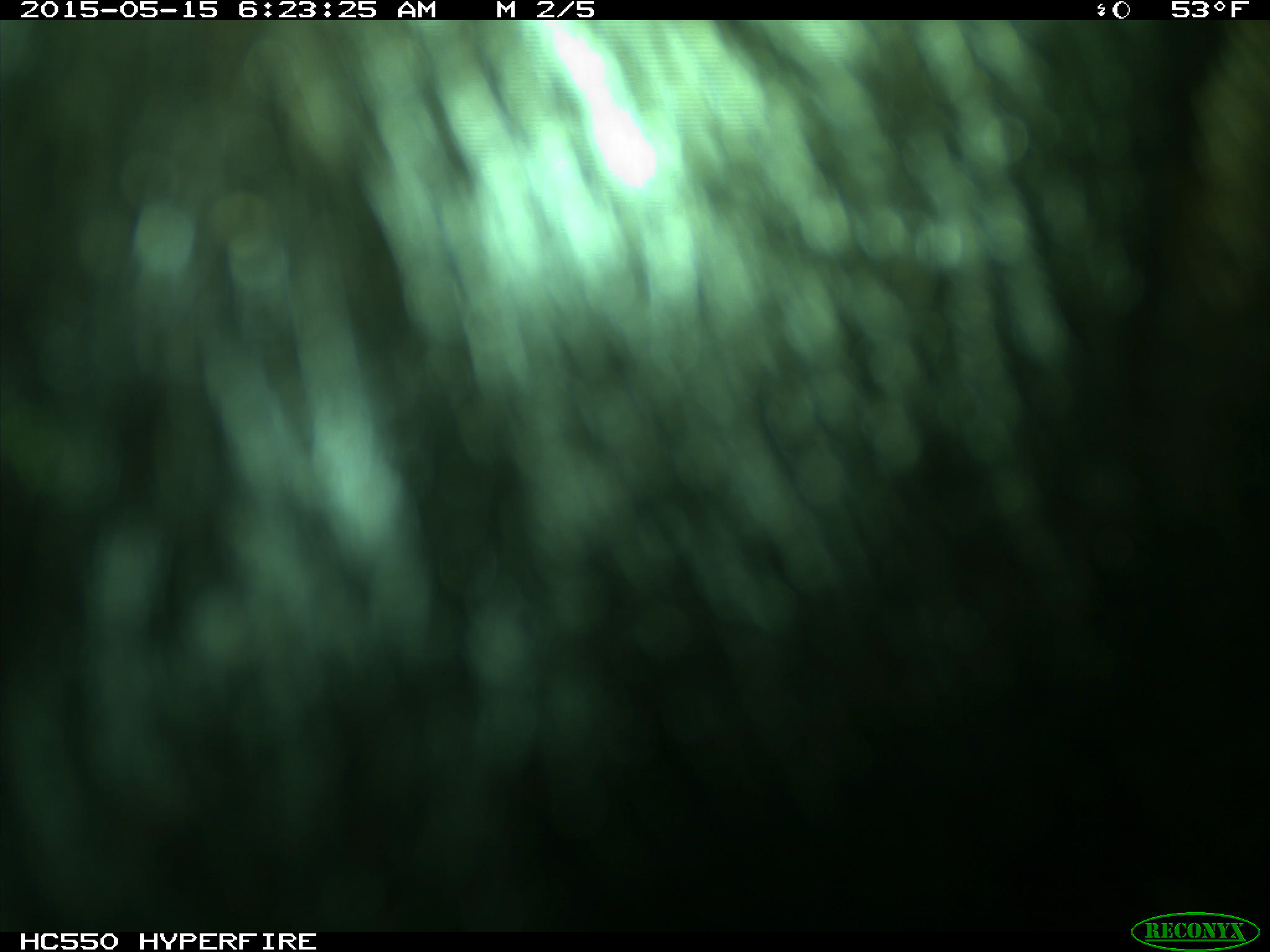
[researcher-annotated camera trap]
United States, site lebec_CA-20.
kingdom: Animalia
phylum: Chordata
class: Mammalia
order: Artiodactyla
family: Bovidae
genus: Bos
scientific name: Bos taurus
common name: domestic cow